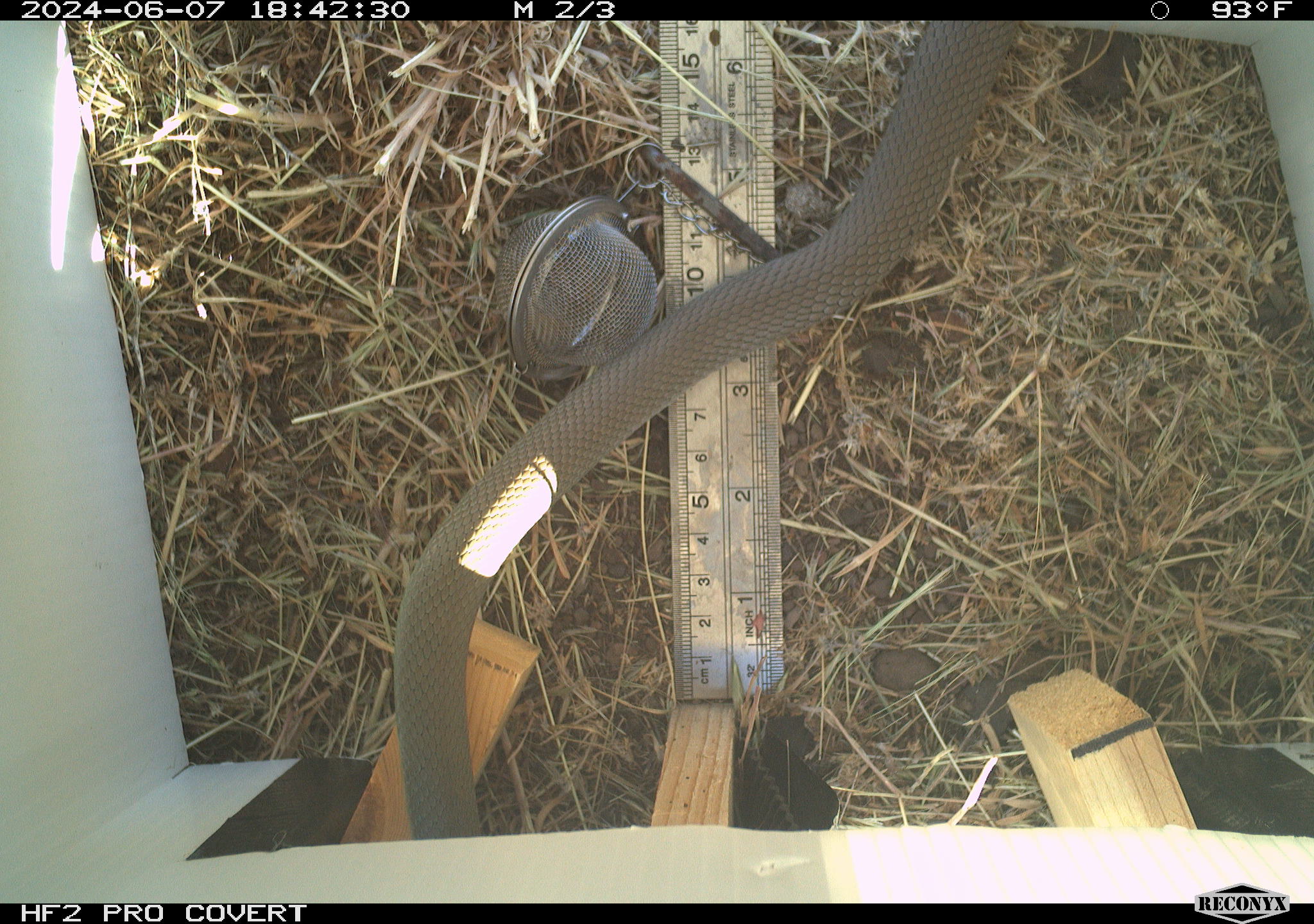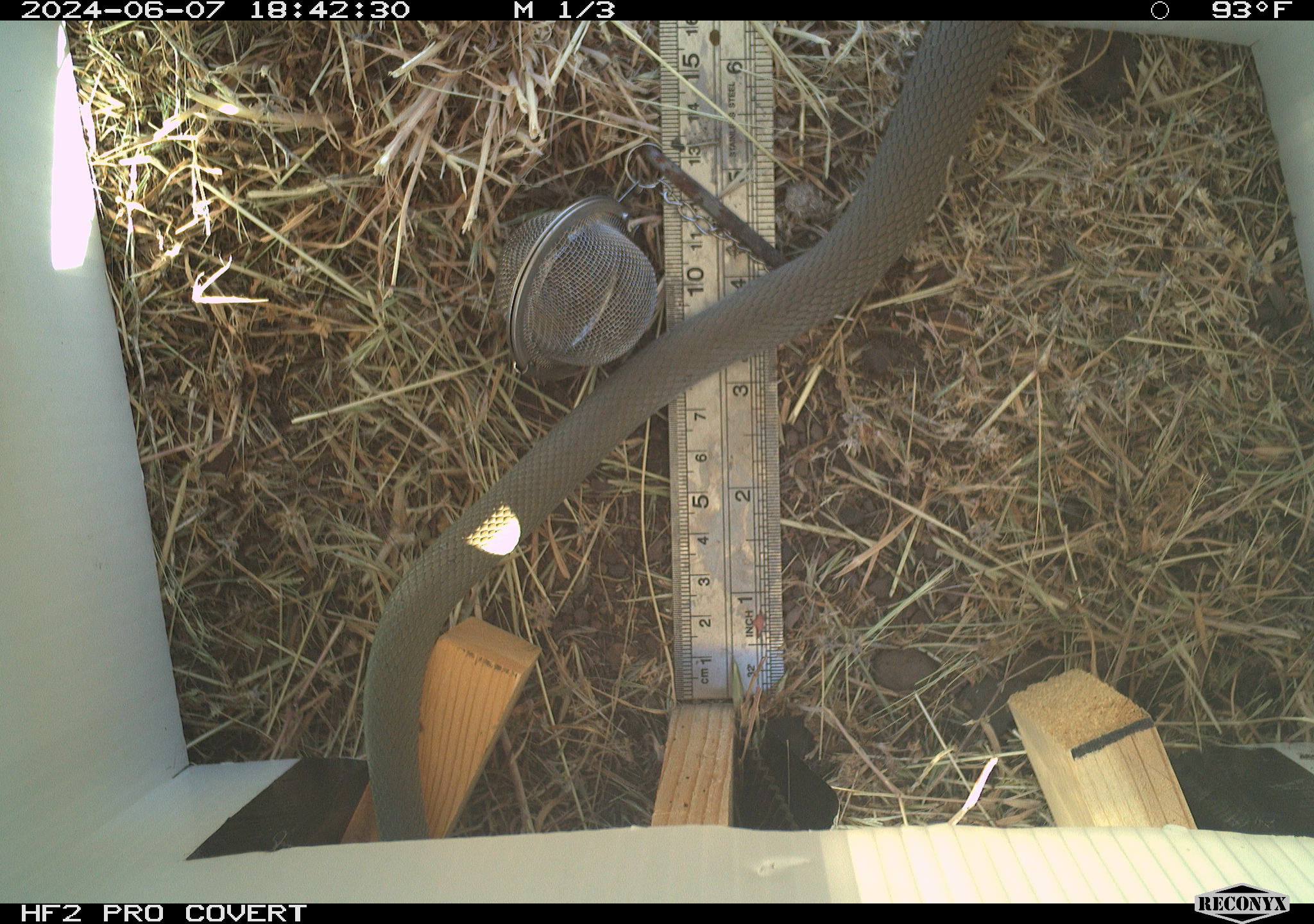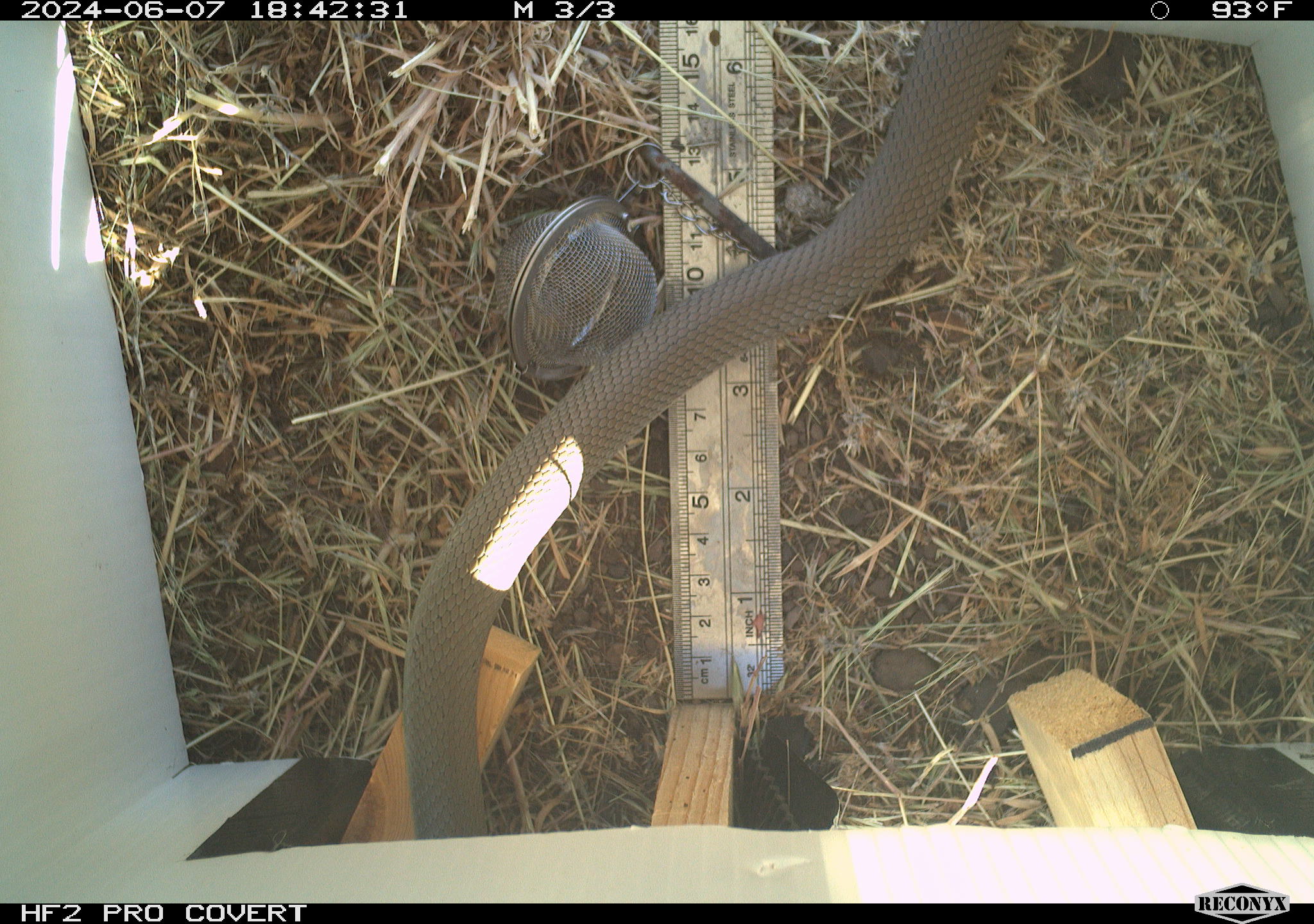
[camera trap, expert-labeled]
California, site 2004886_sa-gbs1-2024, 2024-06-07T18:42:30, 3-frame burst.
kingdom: Animalia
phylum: Chordata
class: Reptilia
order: Squamata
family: Colubridae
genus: Coluber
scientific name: Coluber constrictor mormon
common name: western yellow-bellied racer